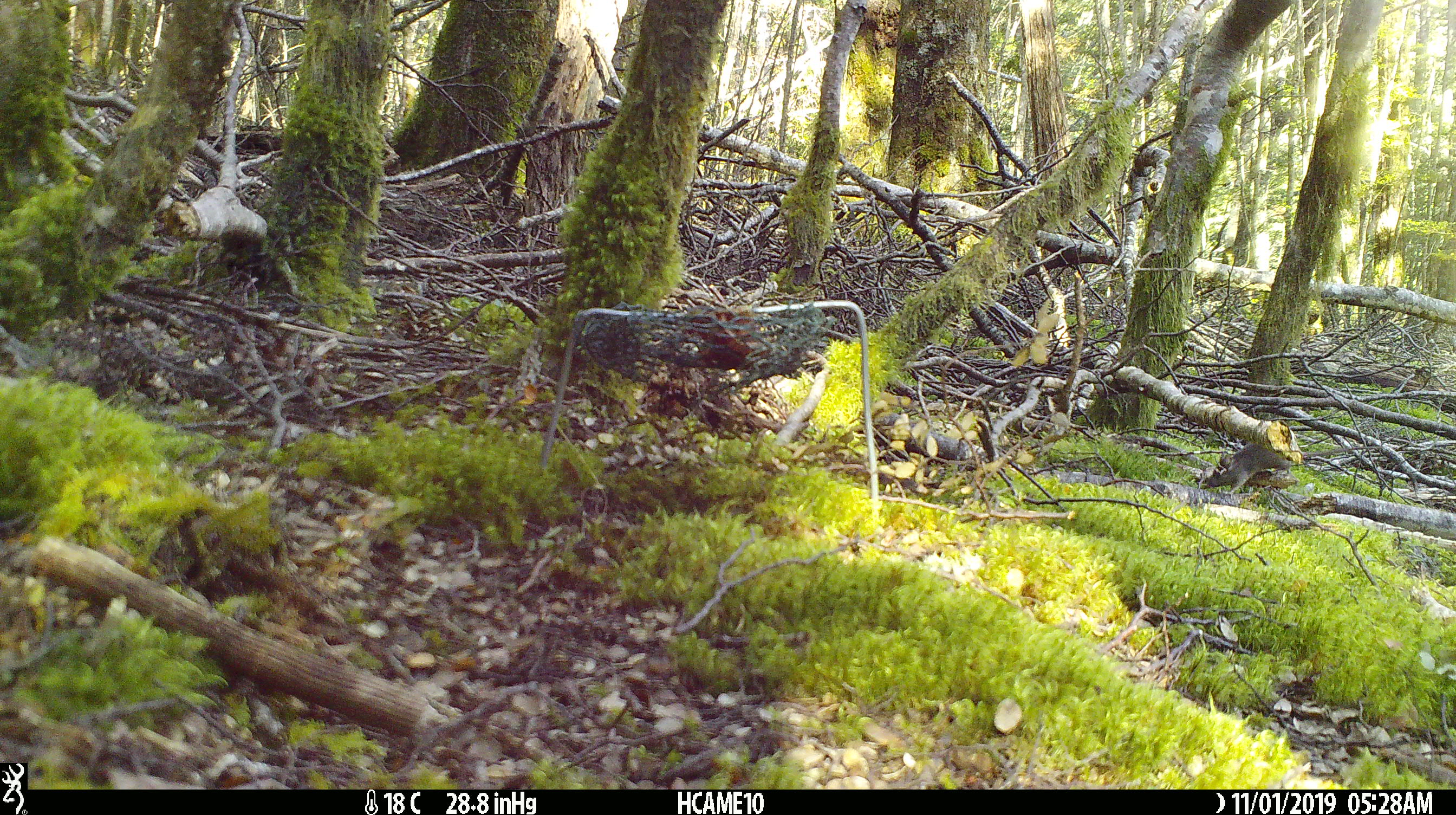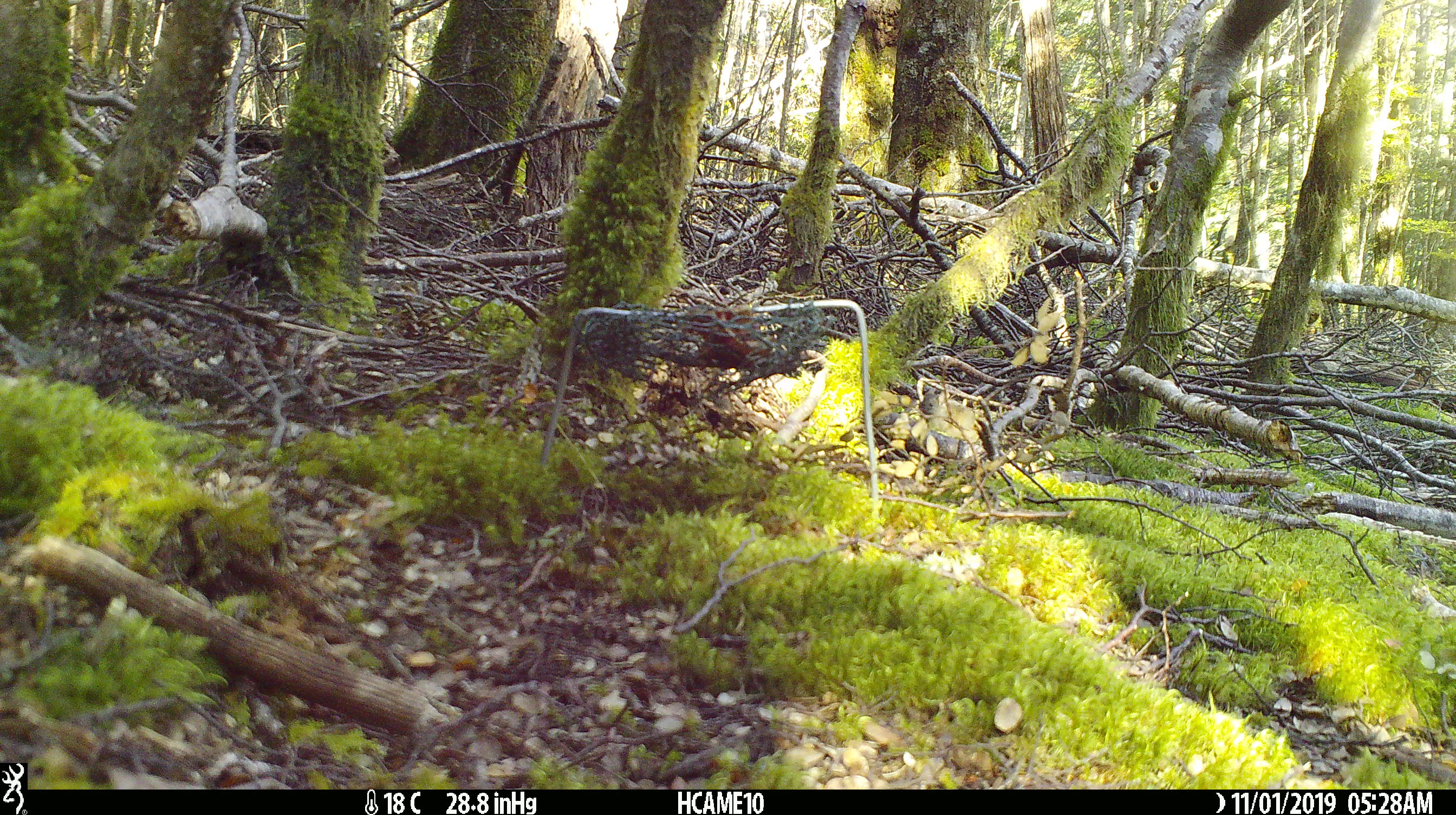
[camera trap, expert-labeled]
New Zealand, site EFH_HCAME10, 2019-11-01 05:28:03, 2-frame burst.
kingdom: Animalia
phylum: Chordata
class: Mammalia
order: Rodentia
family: Muridae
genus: Mus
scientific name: Mus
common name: mouse